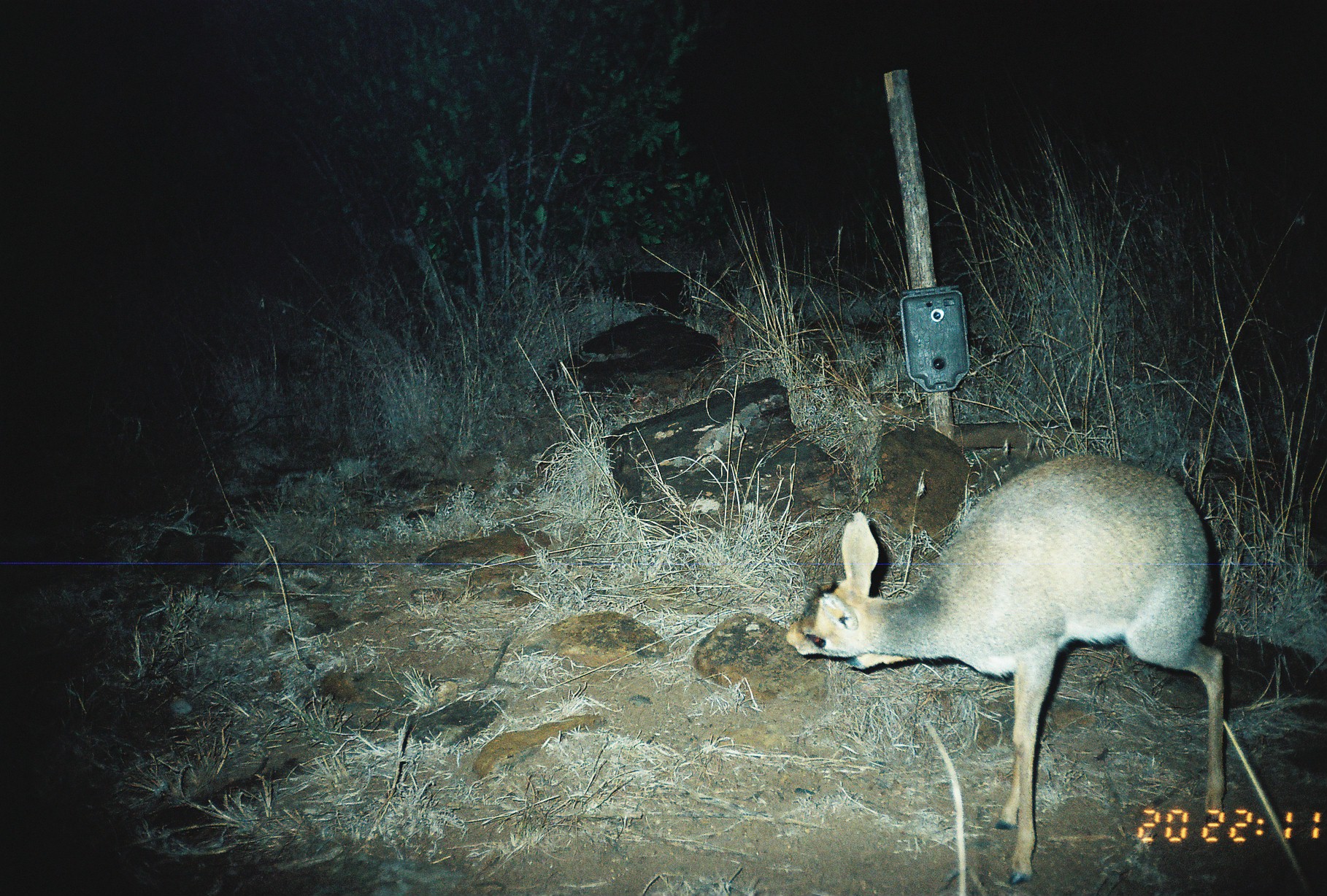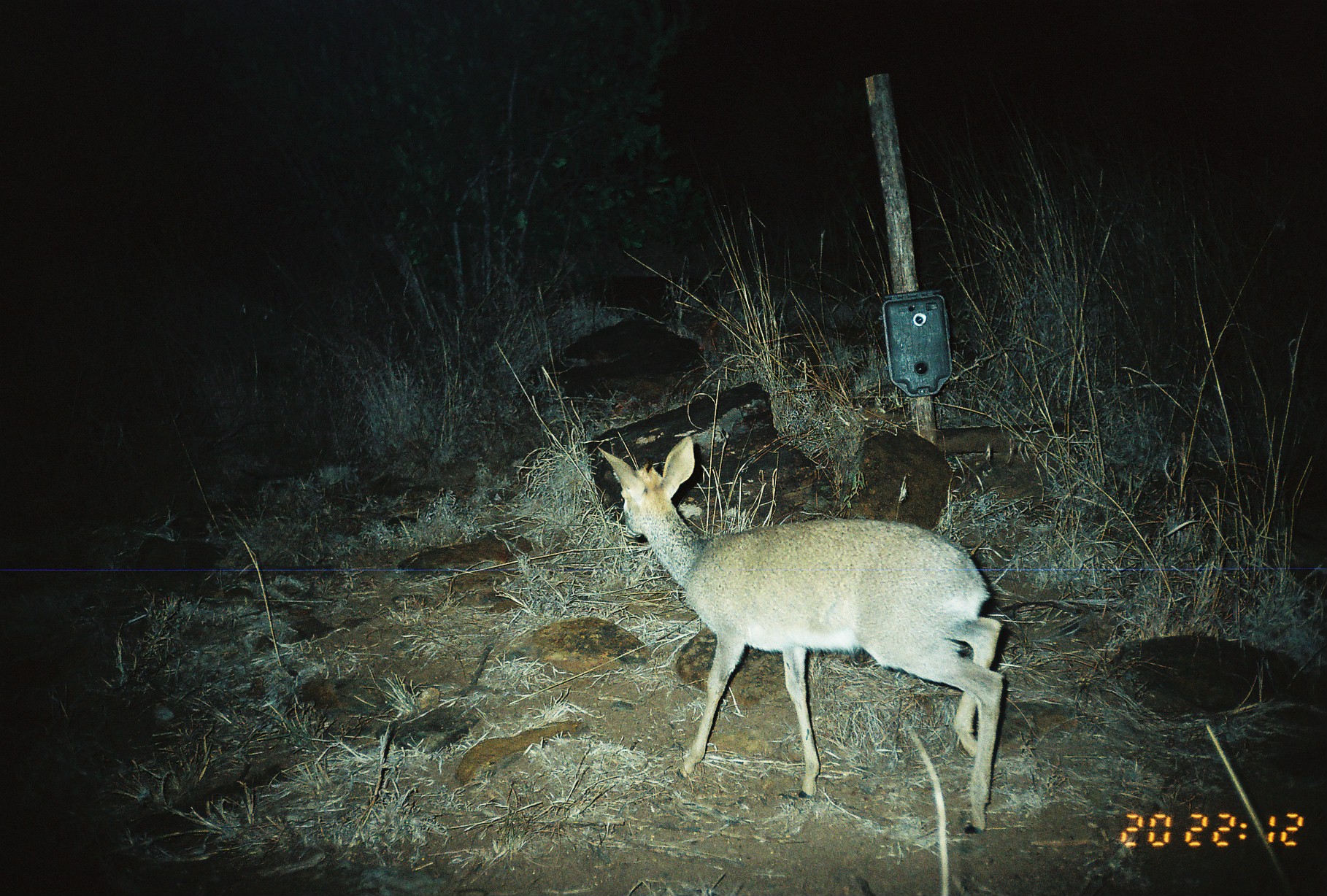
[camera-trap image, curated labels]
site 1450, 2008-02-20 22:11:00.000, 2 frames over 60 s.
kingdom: Animalia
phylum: Chordata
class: Mammalia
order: Artiodactyla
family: Bovidae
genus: Madoqua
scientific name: Madoqua guentheri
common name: günther's dik-dik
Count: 1.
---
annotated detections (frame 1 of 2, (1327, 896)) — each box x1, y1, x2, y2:
madoqua guentheri: 784, 453, 1226, 886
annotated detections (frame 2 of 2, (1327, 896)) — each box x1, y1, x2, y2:
madoqua guentheri: 596, 434, 1005, 837